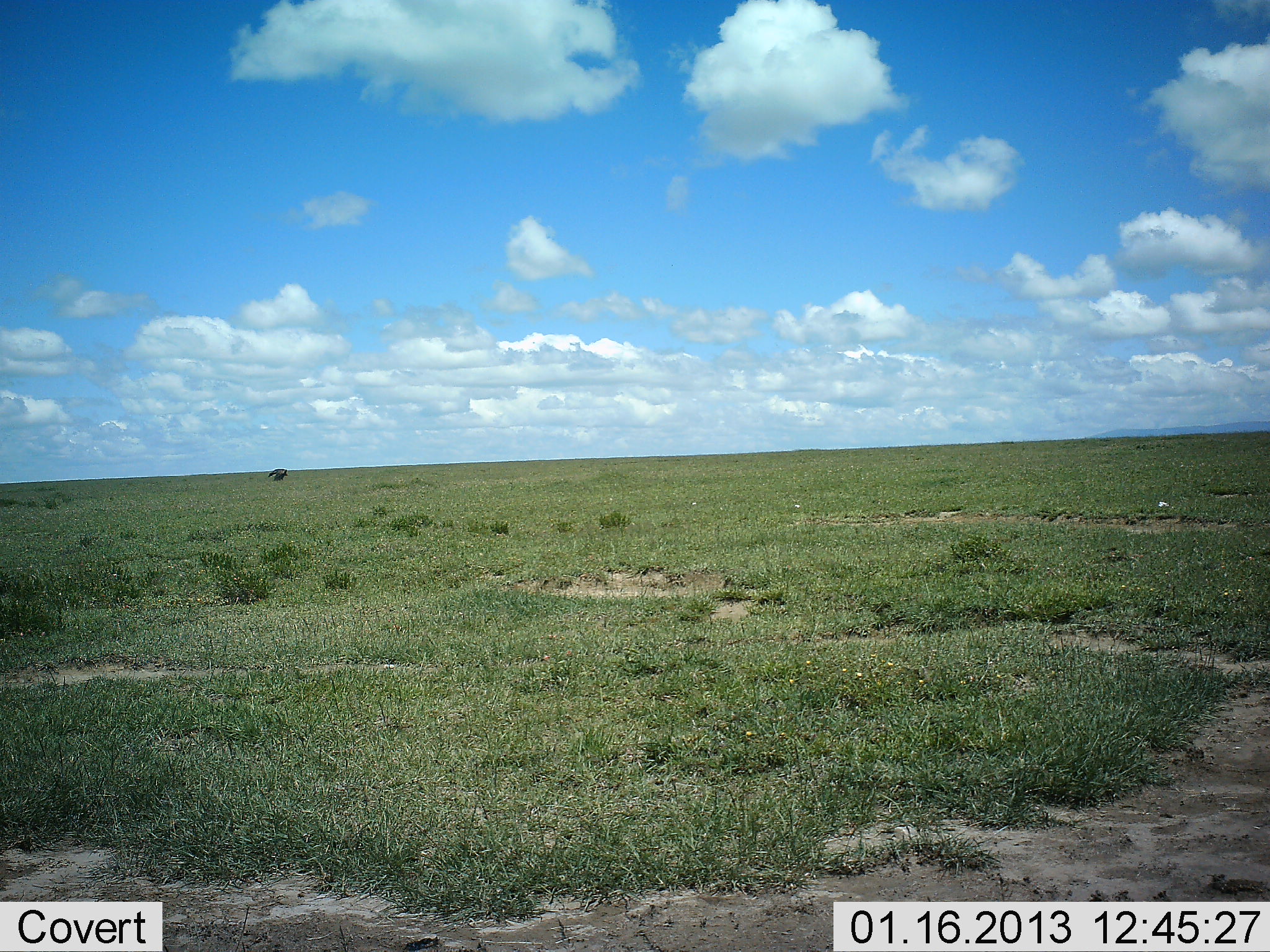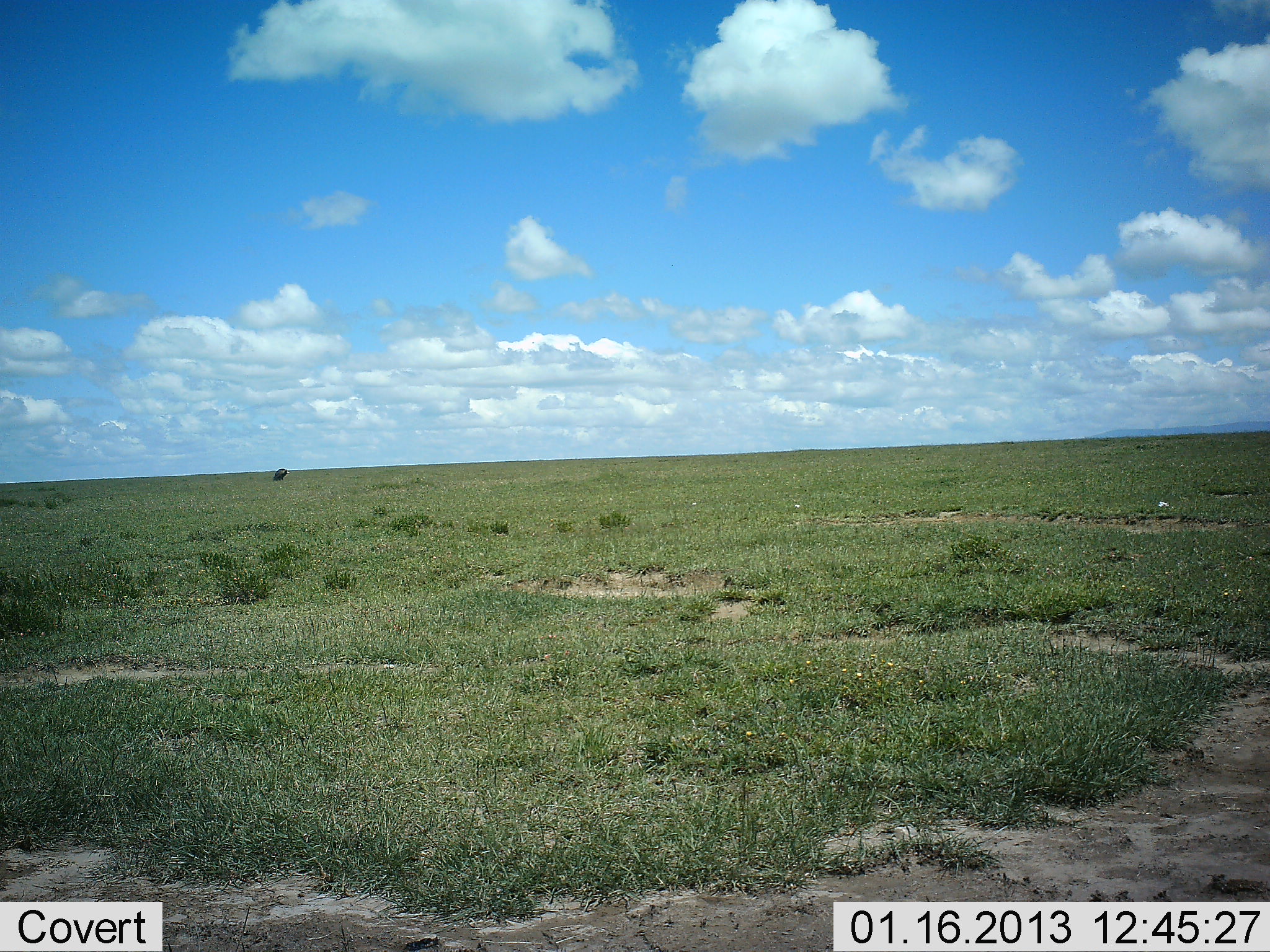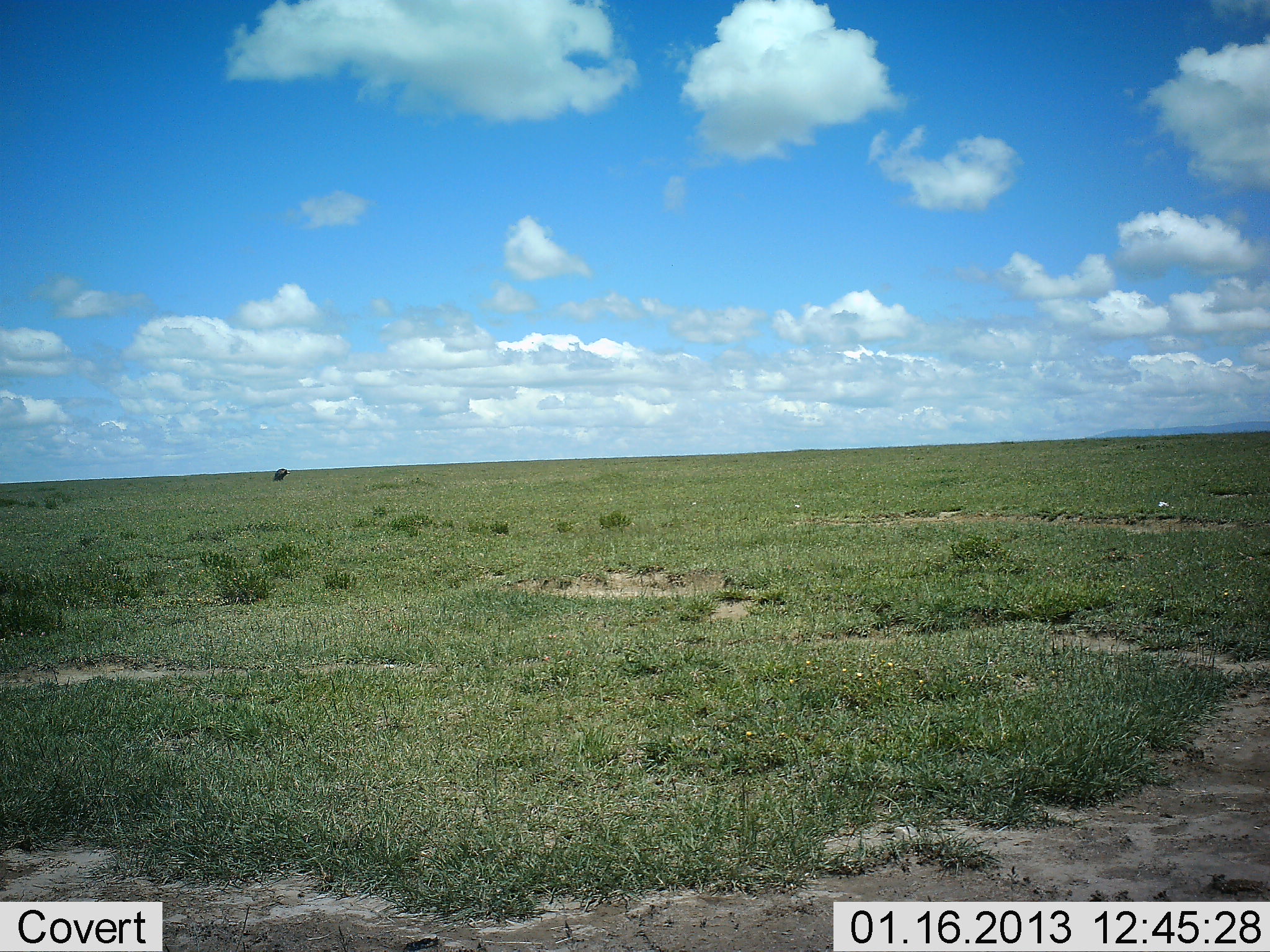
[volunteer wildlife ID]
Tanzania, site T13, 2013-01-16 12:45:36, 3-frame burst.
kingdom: Animalia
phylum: Chordata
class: Aves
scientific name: Aves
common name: bird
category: otherbird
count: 1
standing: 100%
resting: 0%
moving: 0%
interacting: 0%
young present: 0%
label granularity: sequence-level